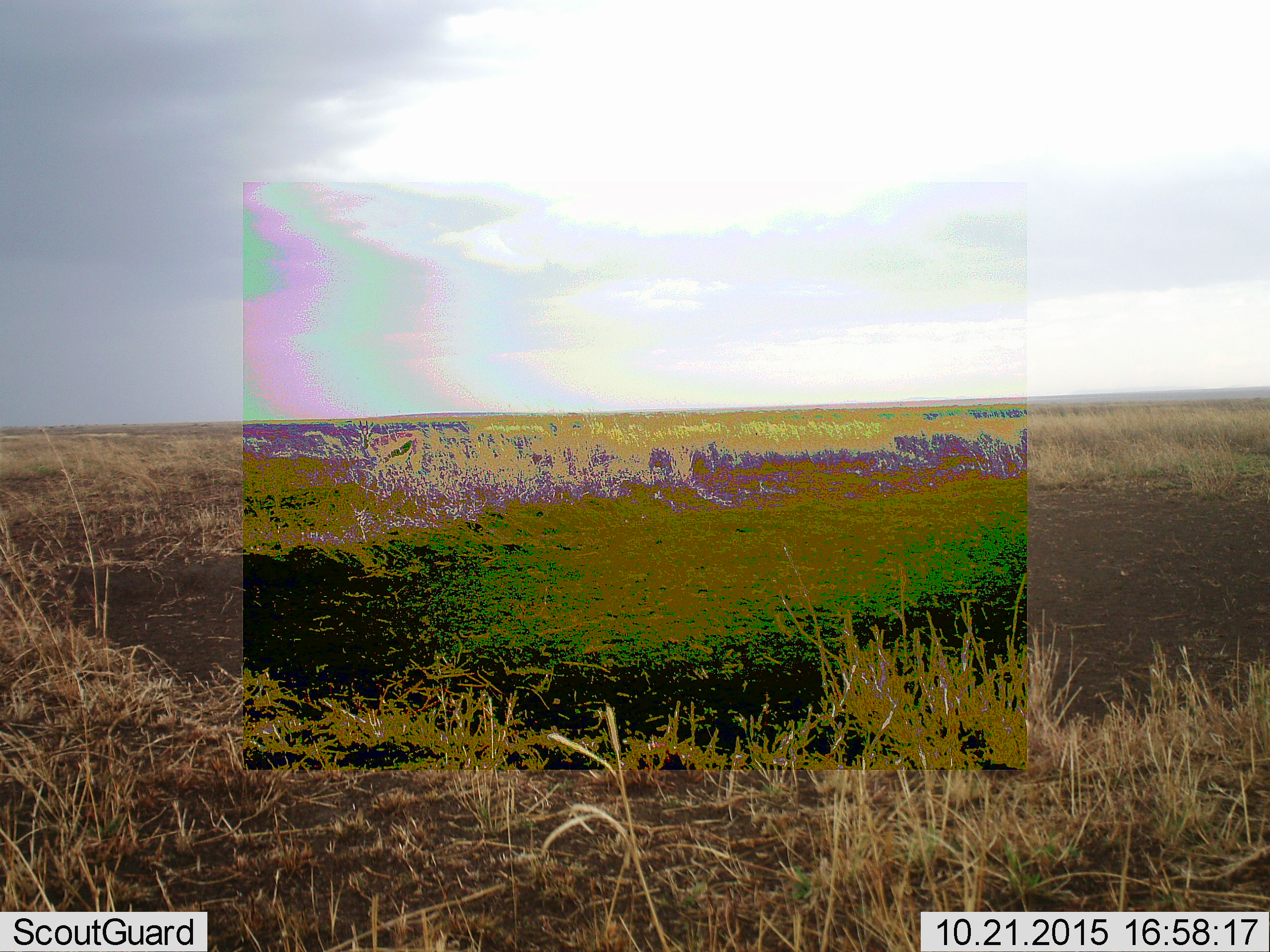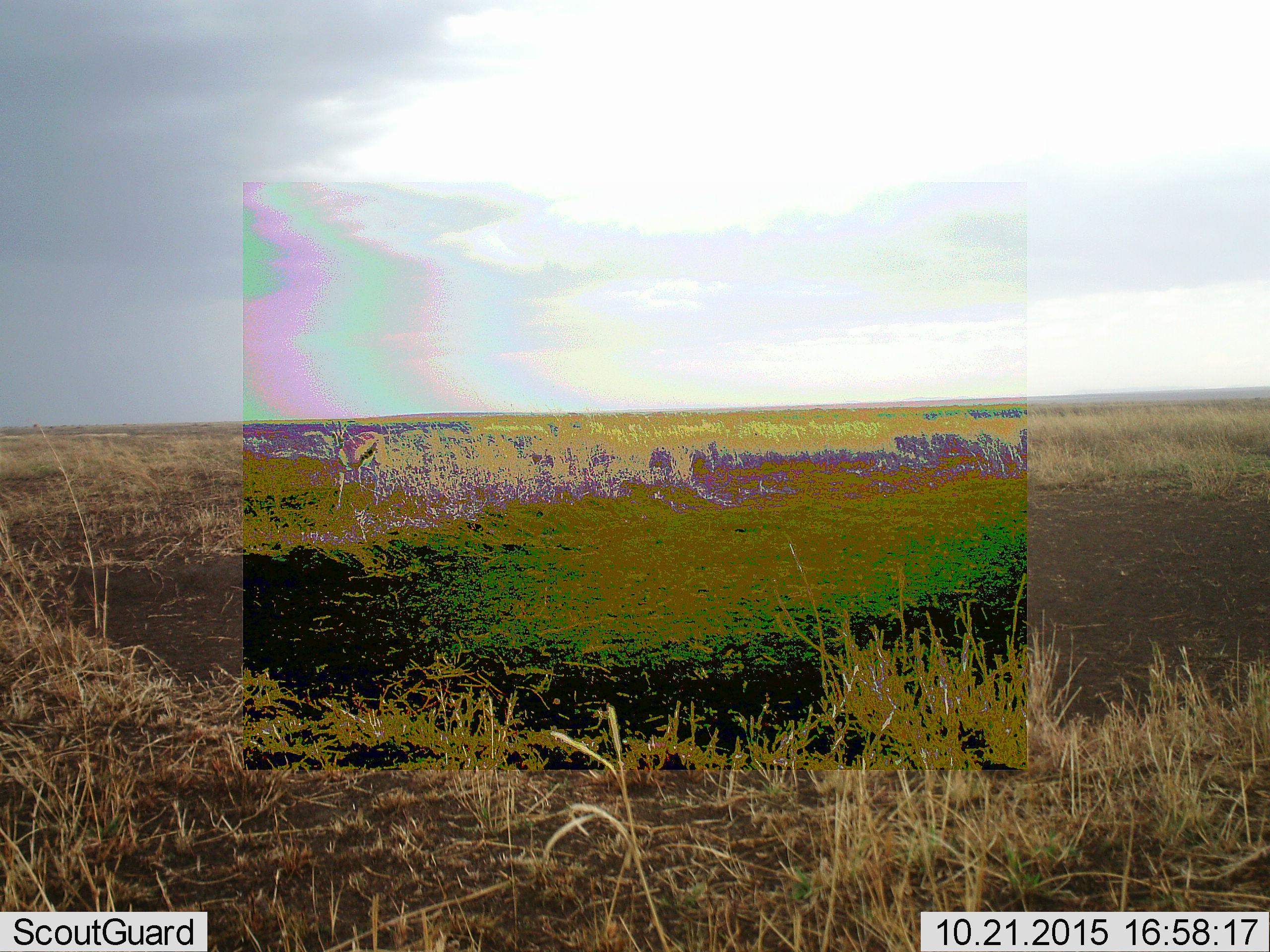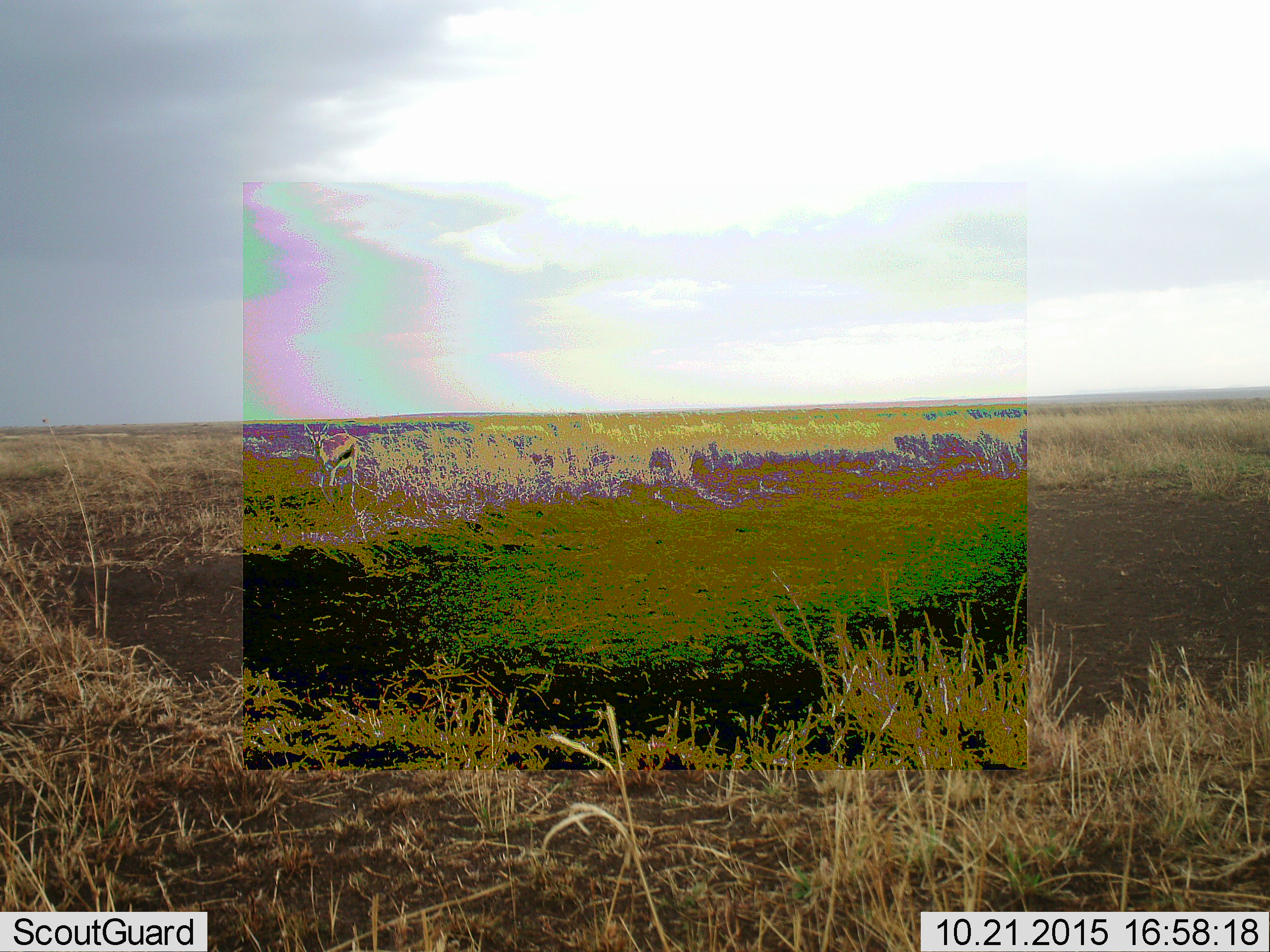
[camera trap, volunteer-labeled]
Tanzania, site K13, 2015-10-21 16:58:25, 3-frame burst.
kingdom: Animalia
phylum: Chordata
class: Mammalia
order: Artiodactyla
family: Bovidae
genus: Eudorcas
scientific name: Eudorcas thomsonii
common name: thomson's gazelle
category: gazellethomsons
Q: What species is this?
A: Gazellethomsons (thomson's gazelle) (Eudorcas thomsonii).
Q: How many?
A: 1.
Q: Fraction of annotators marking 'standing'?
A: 33%.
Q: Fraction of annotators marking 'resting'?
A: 0%.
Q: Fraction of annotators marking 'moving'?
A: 83%.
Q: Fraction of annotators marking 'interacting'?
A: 0%.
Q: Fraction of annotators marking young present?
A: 0%.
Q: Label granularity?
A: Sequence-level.